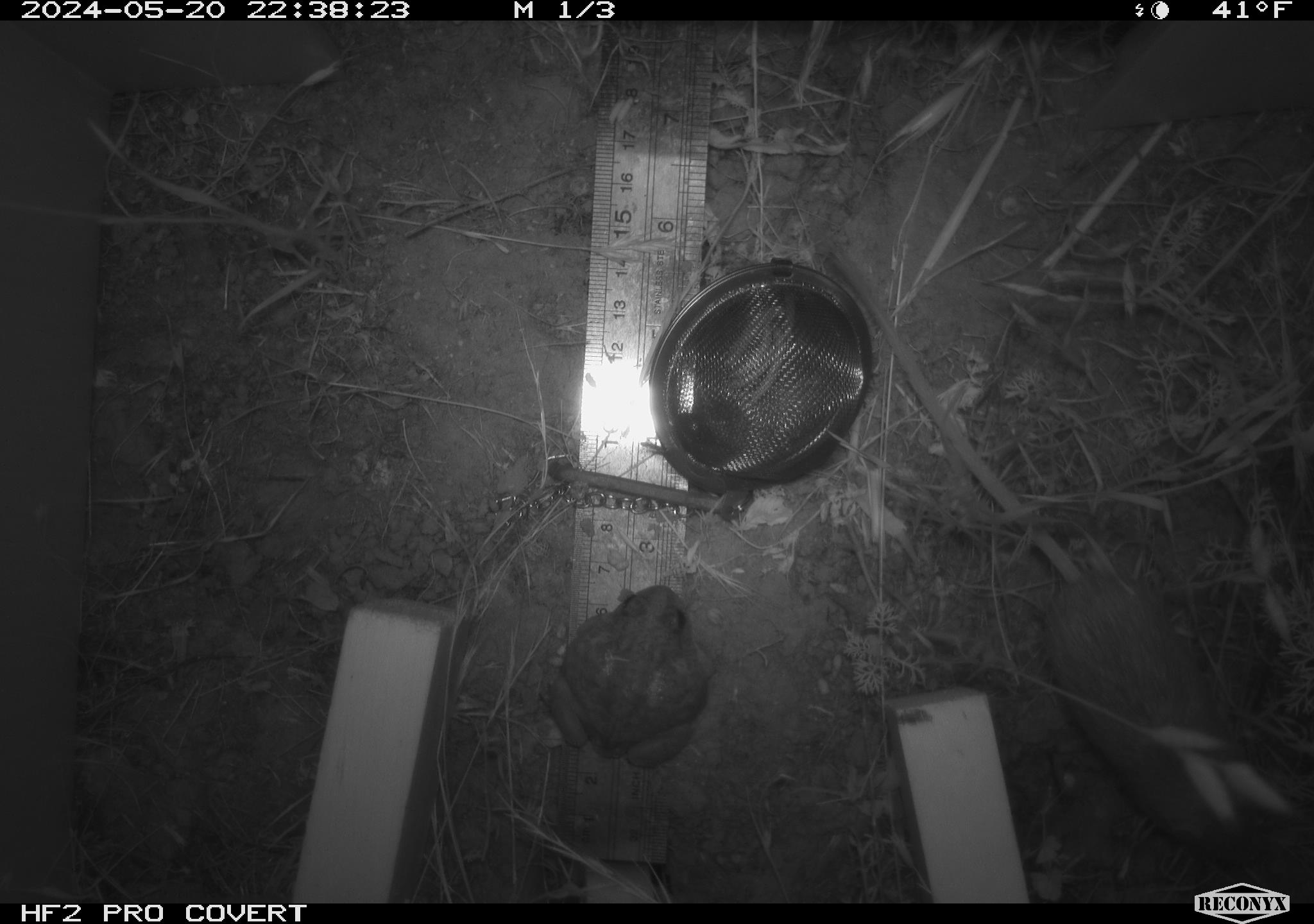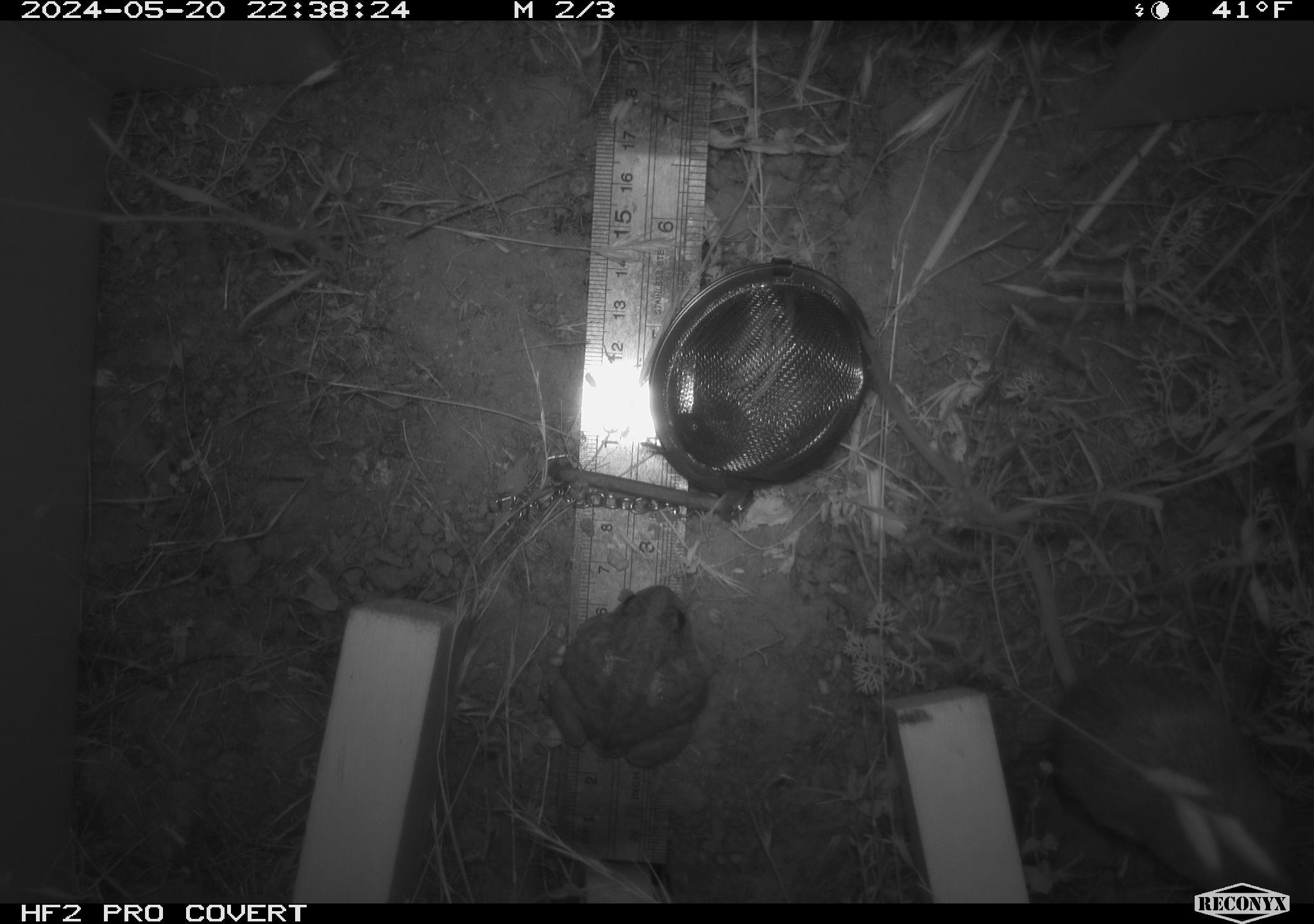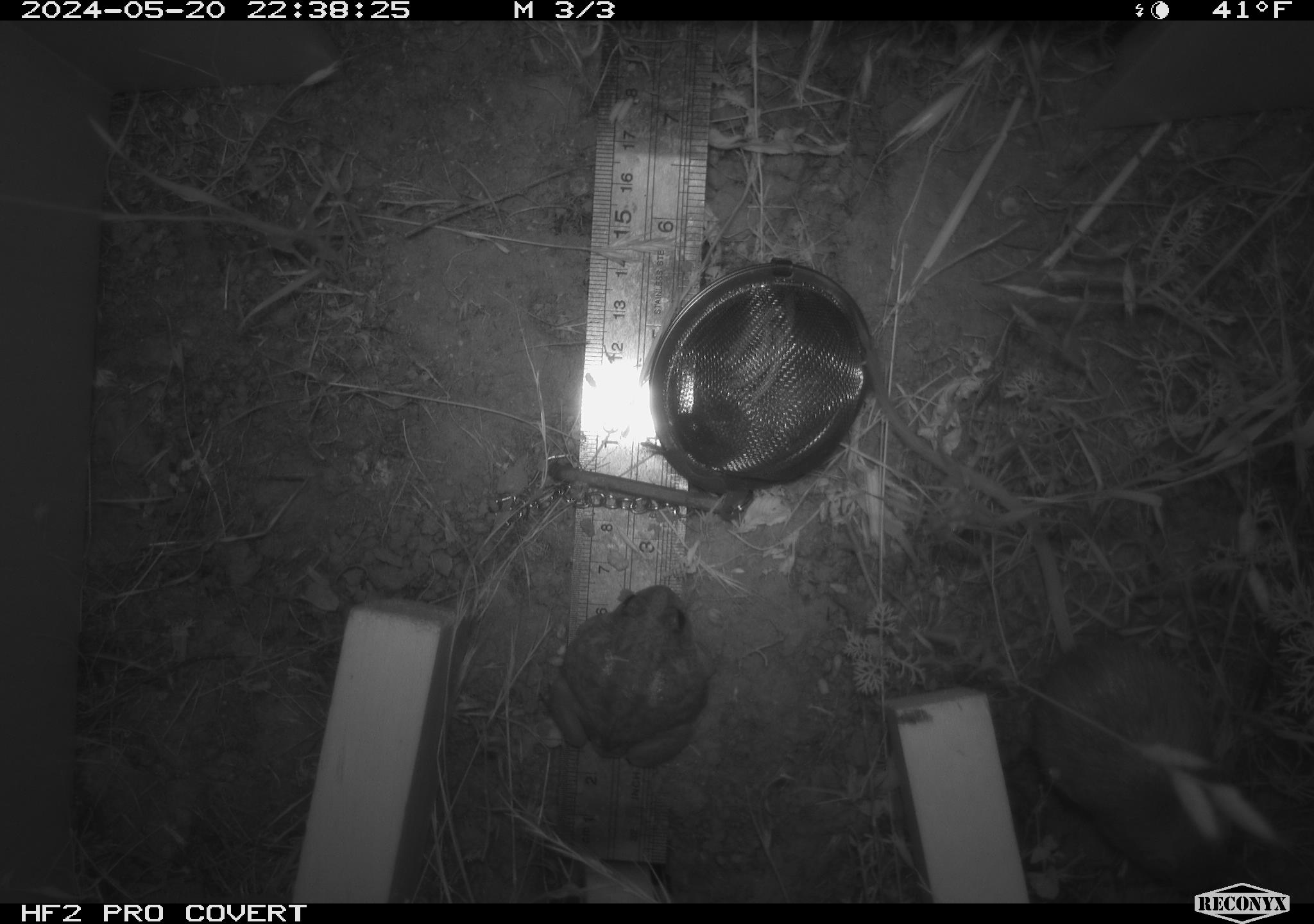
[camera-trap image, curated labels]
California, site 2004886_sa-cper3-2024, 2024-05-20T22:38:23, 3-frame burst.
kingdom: Animalia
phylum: Chordata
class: Mammalia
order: Rodentia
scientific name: Rodentia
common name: rodent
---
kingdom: Animalia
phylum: Chordata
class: Amphibia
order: Anura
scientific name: Anura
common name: frogs